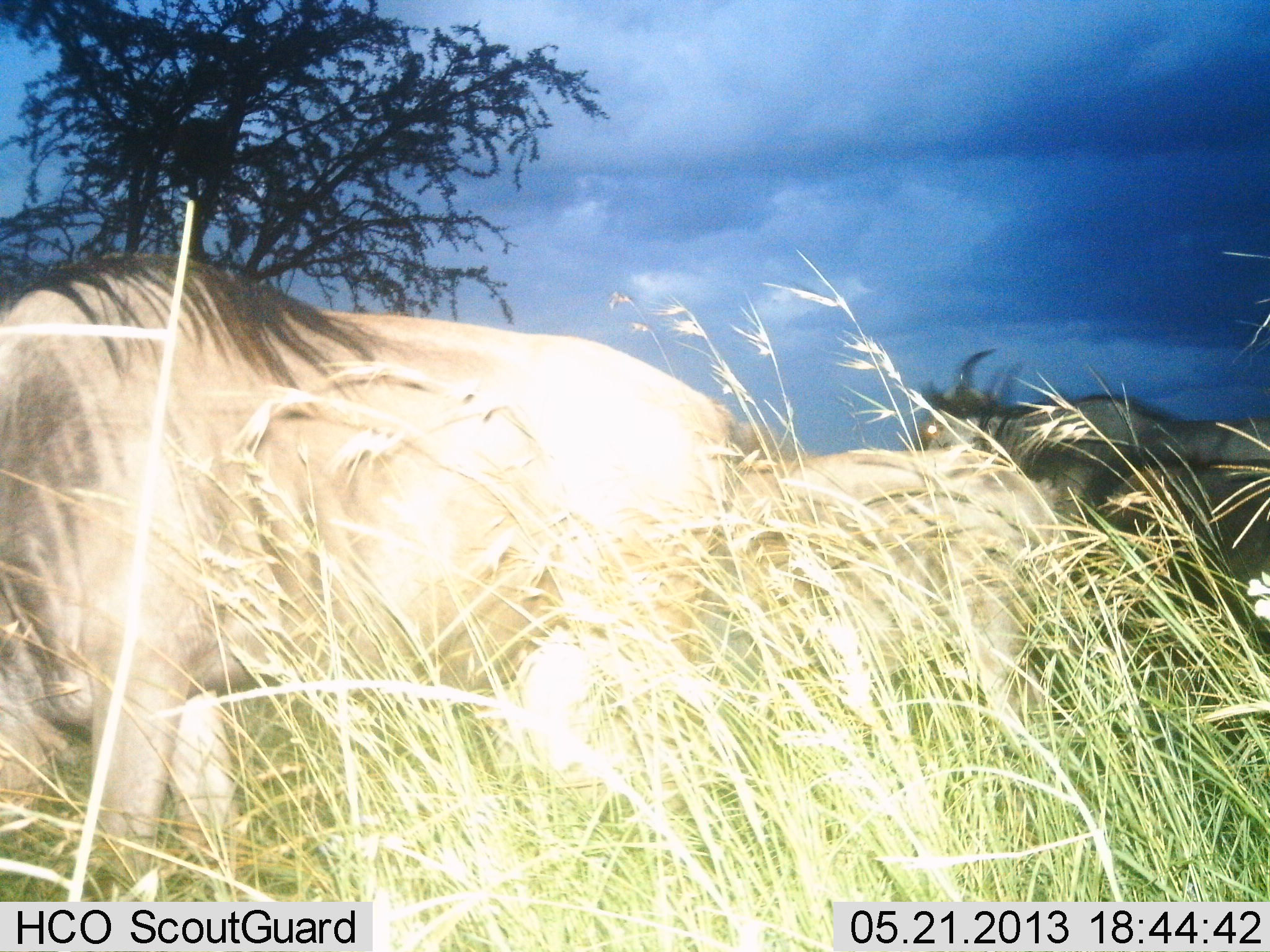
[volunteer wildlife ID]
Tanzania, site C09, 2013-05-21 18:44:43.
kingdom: Animalia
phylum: Chordata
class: Mammalia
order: Artiodactyla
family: Bovidae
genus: Connochaetes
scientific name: Connochaetes taurinus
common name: blue wildebeest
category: wildebeest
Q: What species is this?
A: Wildebeest (blue wildebeest) (Connochaetes taurinus).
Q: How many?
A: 3.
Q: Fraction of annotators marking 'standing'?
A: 38%.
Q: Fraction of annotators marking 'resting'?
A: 3%.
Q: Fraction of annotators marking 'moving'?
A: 35%.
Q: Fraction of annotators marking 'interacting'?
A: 3%.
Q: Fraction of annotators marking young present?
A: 3%.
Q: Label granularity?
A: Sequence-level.